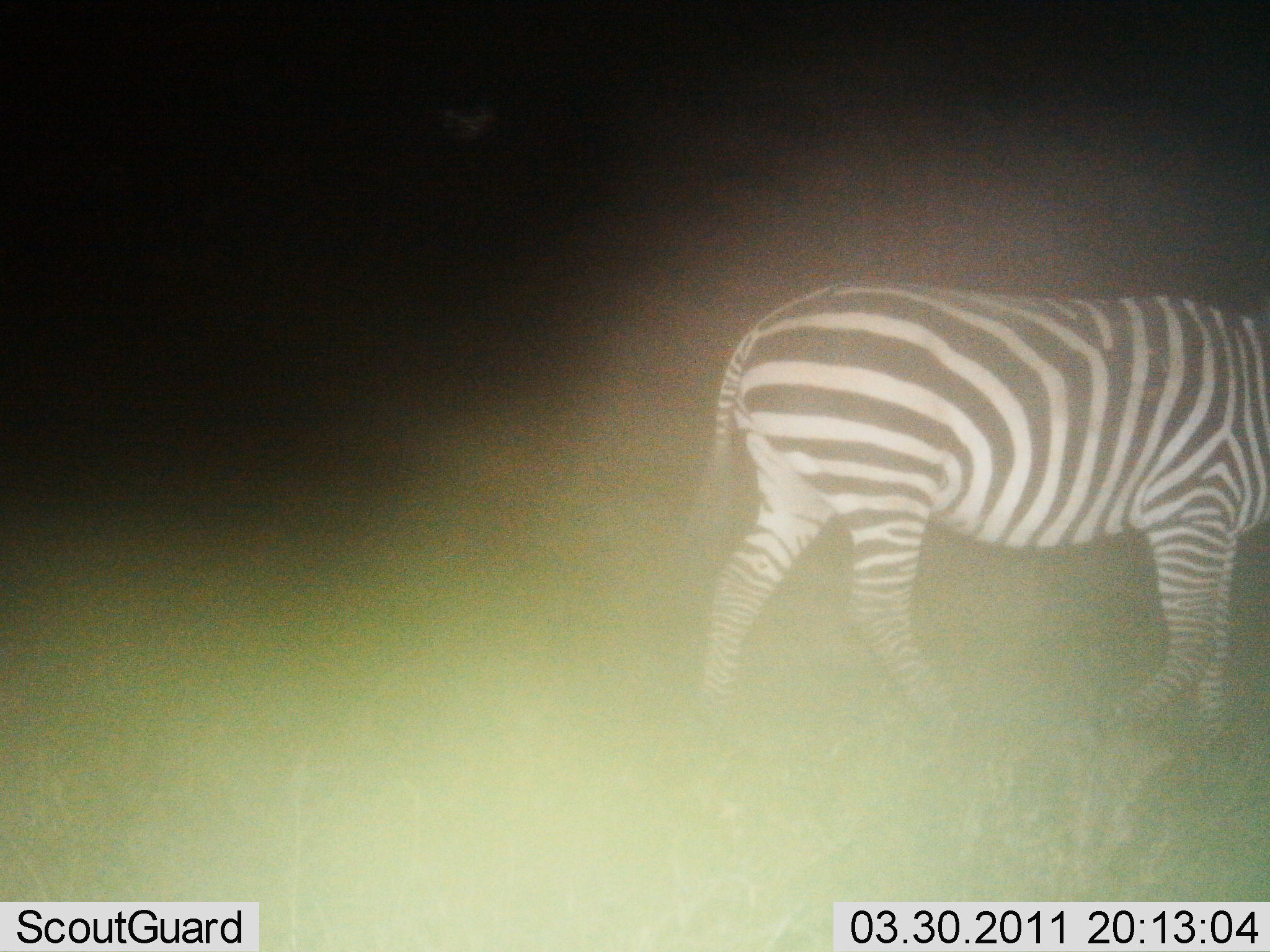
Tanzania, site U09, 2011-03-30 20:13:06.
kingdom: Animalia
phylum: Chordata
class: Mammalia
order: Perissodactyla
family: Equidae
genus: Equus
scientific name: Equus quagga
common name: plains zebra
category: zebra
Zebra (plains zebra) (Equus quagga), count 1. Behavior (volunteer vote fractions): standing 27%, resting 0%, moving 73%, interacting 0%. Young present (vote fraction): 0%. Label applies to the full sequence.